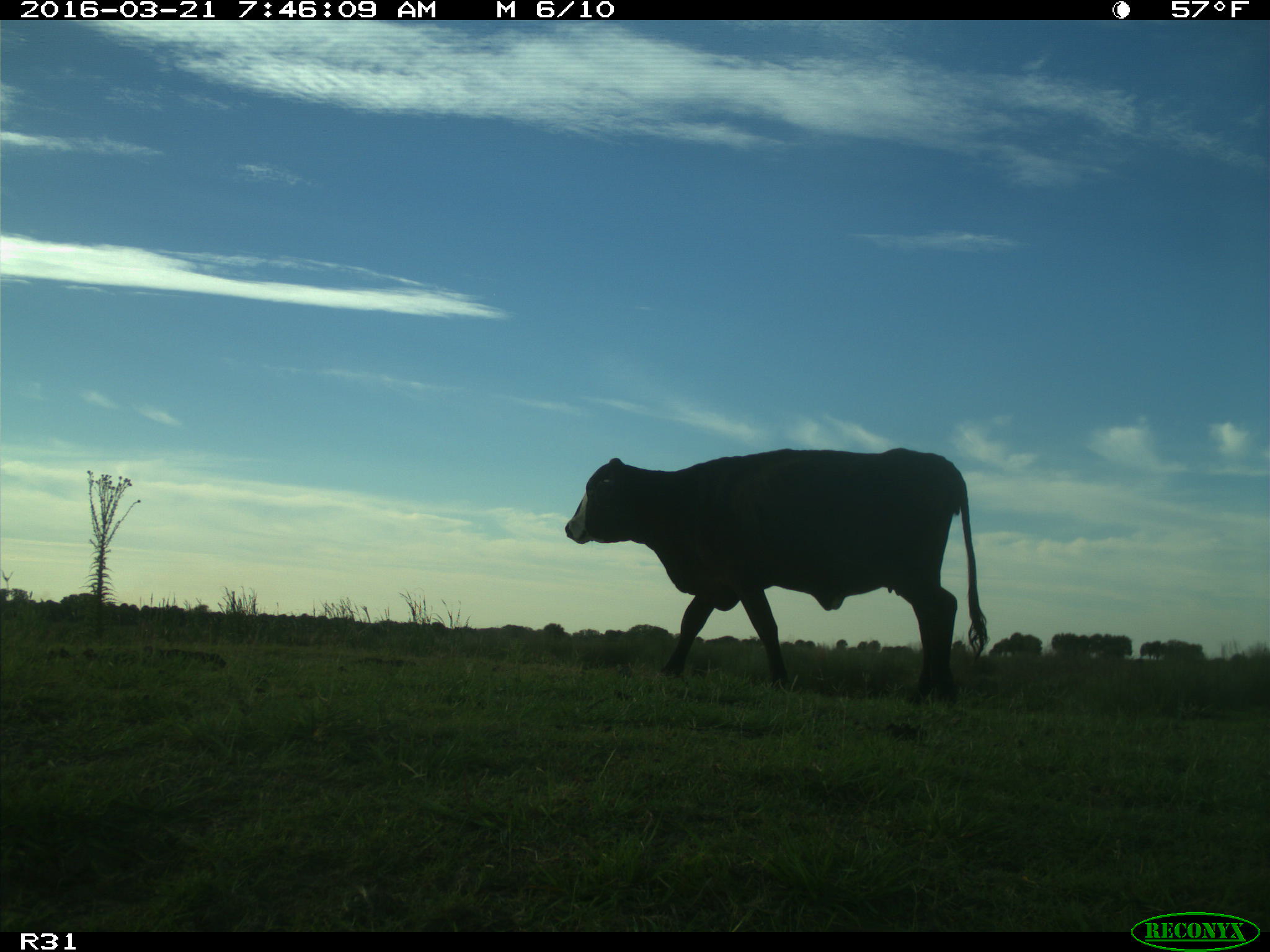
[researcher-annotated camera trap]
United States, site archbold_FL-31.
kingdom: Animalia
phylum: Chordata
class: Mammalia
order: Artiodactyla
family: Bovidae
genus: Bos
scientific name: Bos taurus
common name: domestic cow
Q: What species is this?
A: Bos taurus (domestic cow).